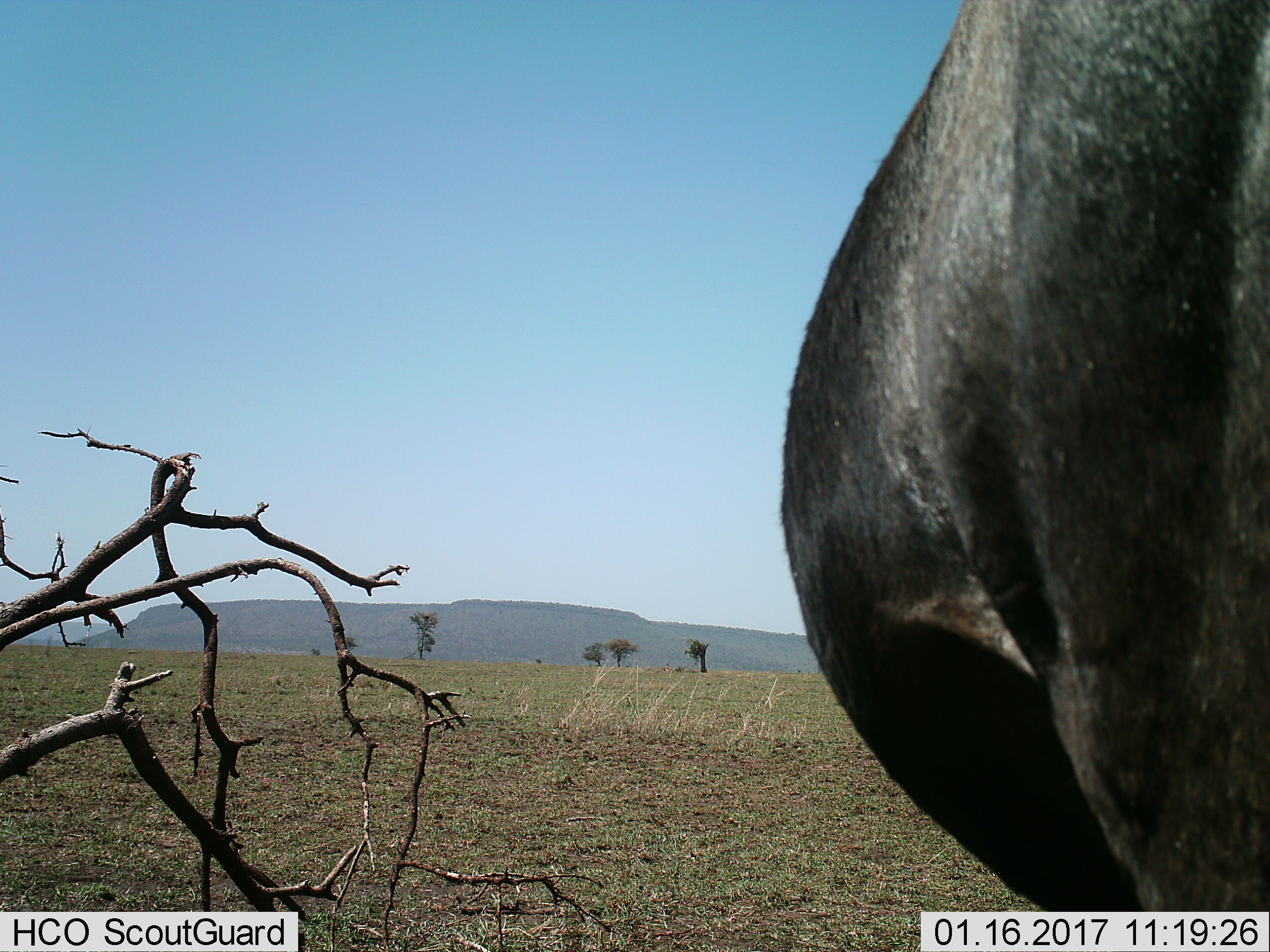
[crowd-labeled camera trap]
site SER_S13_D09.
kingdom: Animalia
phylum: Chordata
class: Mammalia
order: Artiodactyla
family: Bovidae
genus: Syncerus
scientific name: Syncerus caffer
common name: african buffalo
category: buffalo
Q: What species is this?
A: Buffalo (african buffalo) (Syncerus caffer).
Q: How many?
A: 1.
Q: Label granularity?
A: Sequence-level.